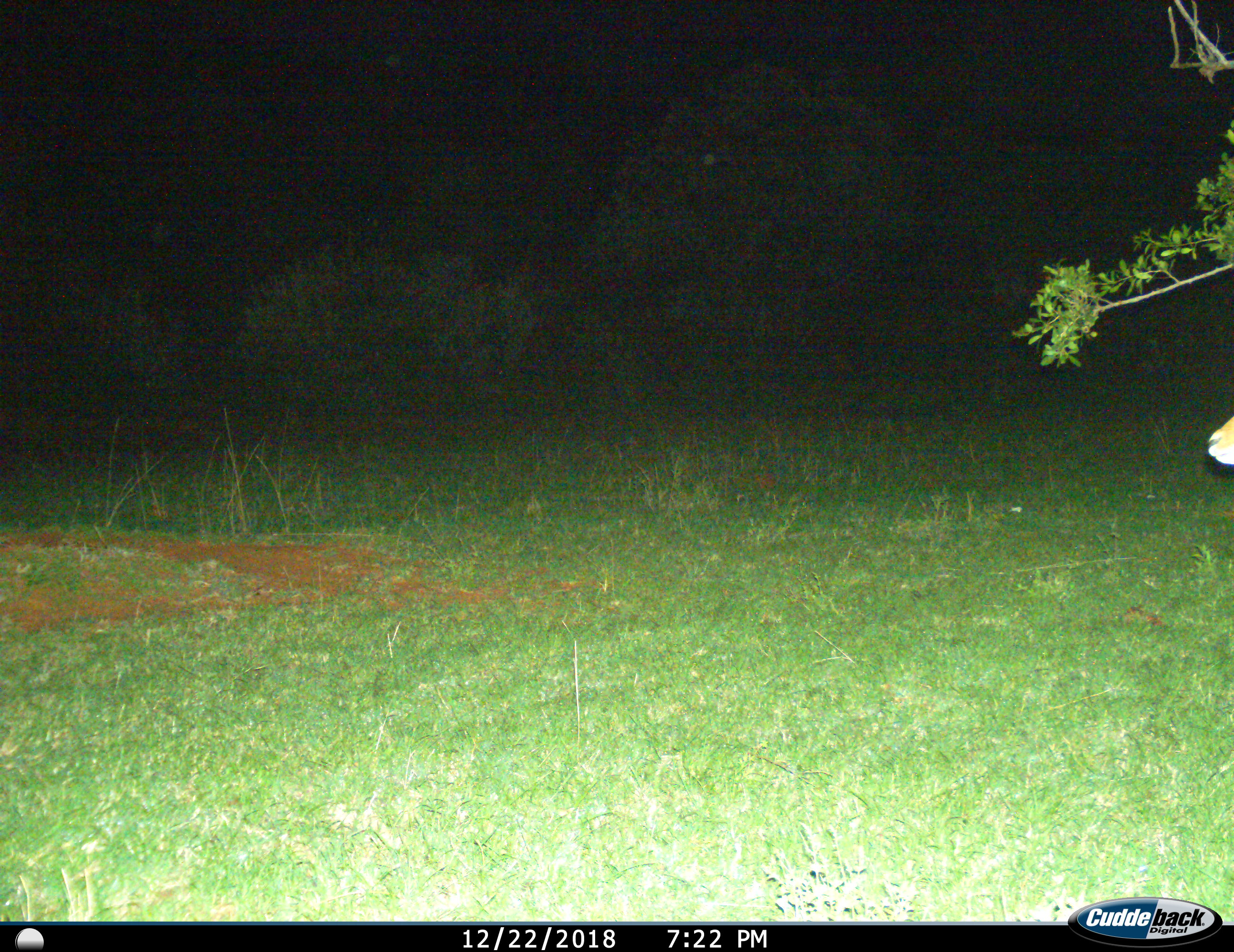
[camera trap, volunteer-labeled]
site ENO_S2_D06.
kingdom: Animalia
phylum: Chordata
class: Mammalia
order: Artiodactyla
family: Bovidae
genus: Aepyceros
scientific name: Aepyceros melampus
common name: impala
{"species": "impala (Aepyceros melampus)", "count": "1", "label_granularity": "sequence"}